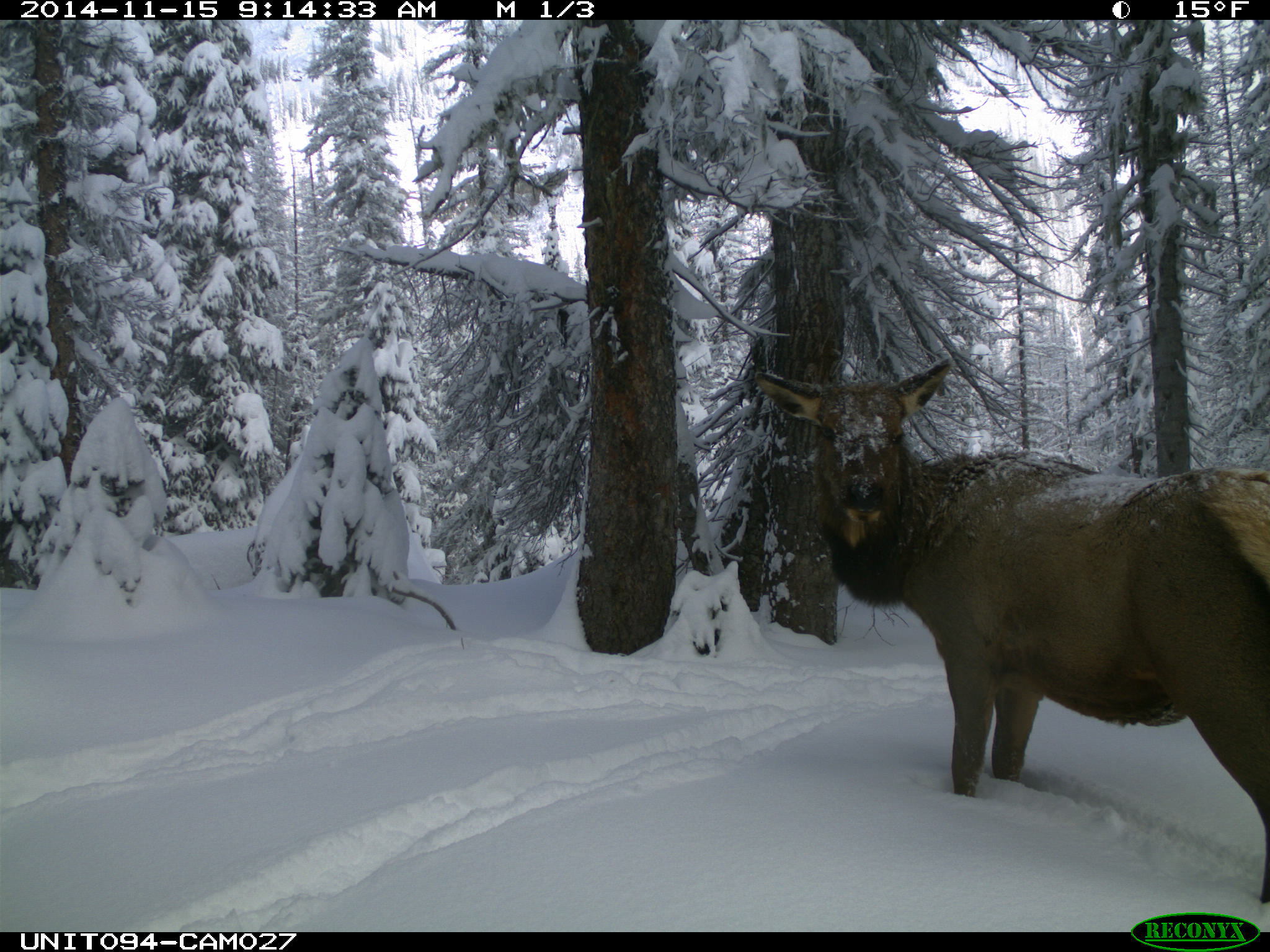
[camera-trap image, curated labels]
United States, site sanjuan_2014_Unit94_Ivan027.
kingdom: Animalia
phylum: Chordata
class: Mammalia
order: Artiodactyla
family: Cervidae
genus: Cervus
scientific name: Cervus elaphus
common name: red deer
Cervus elaphus (red deer).